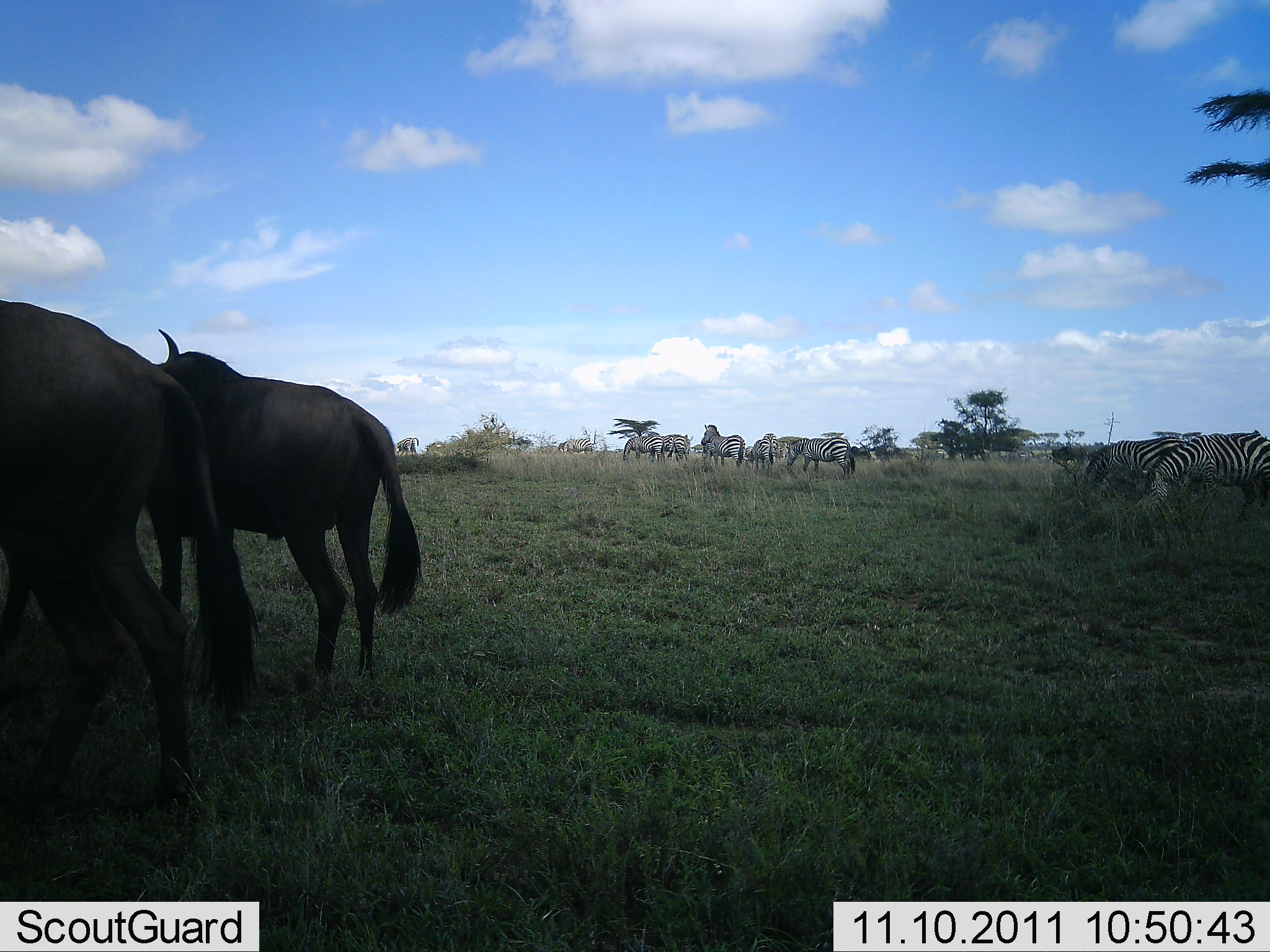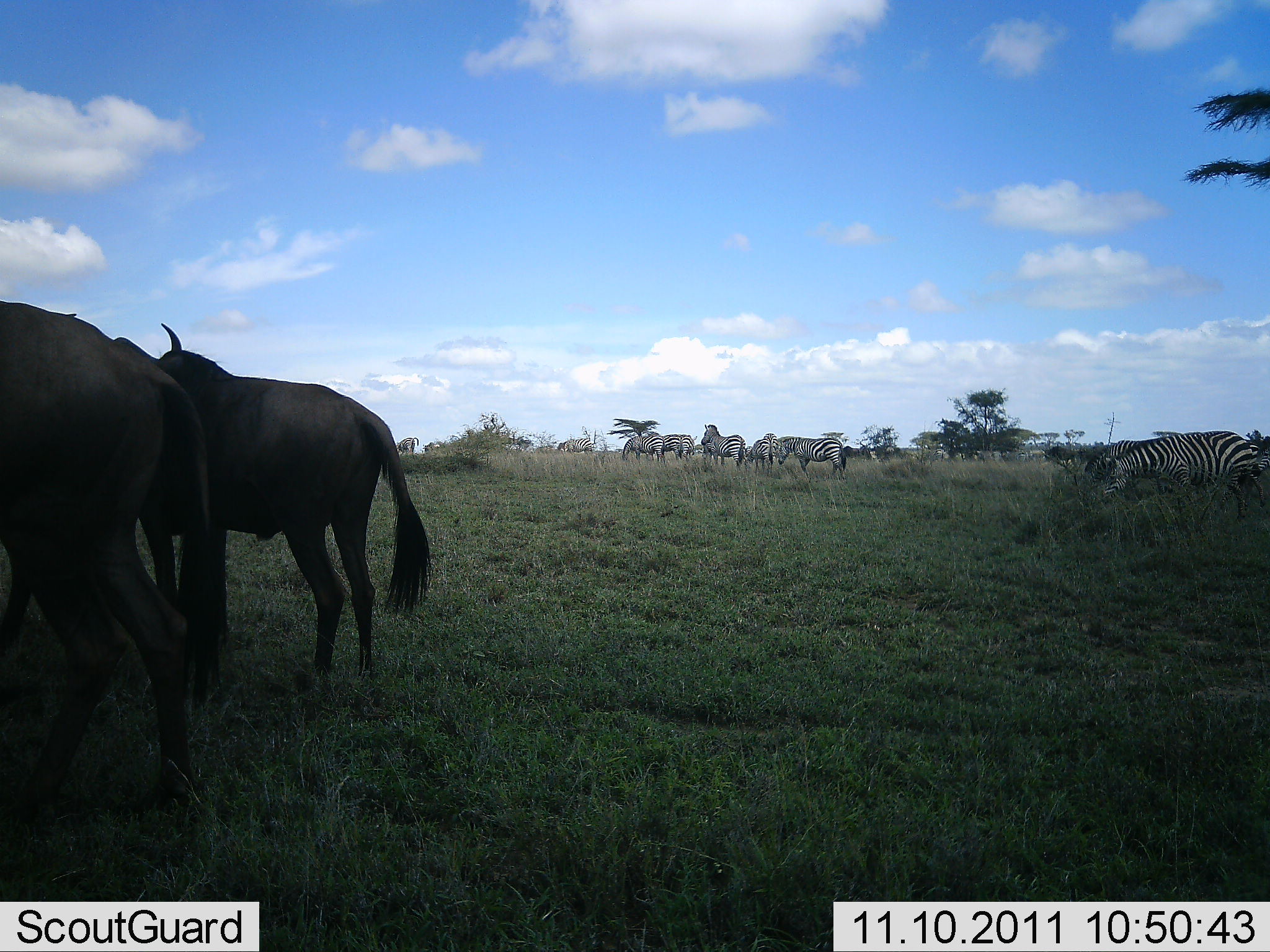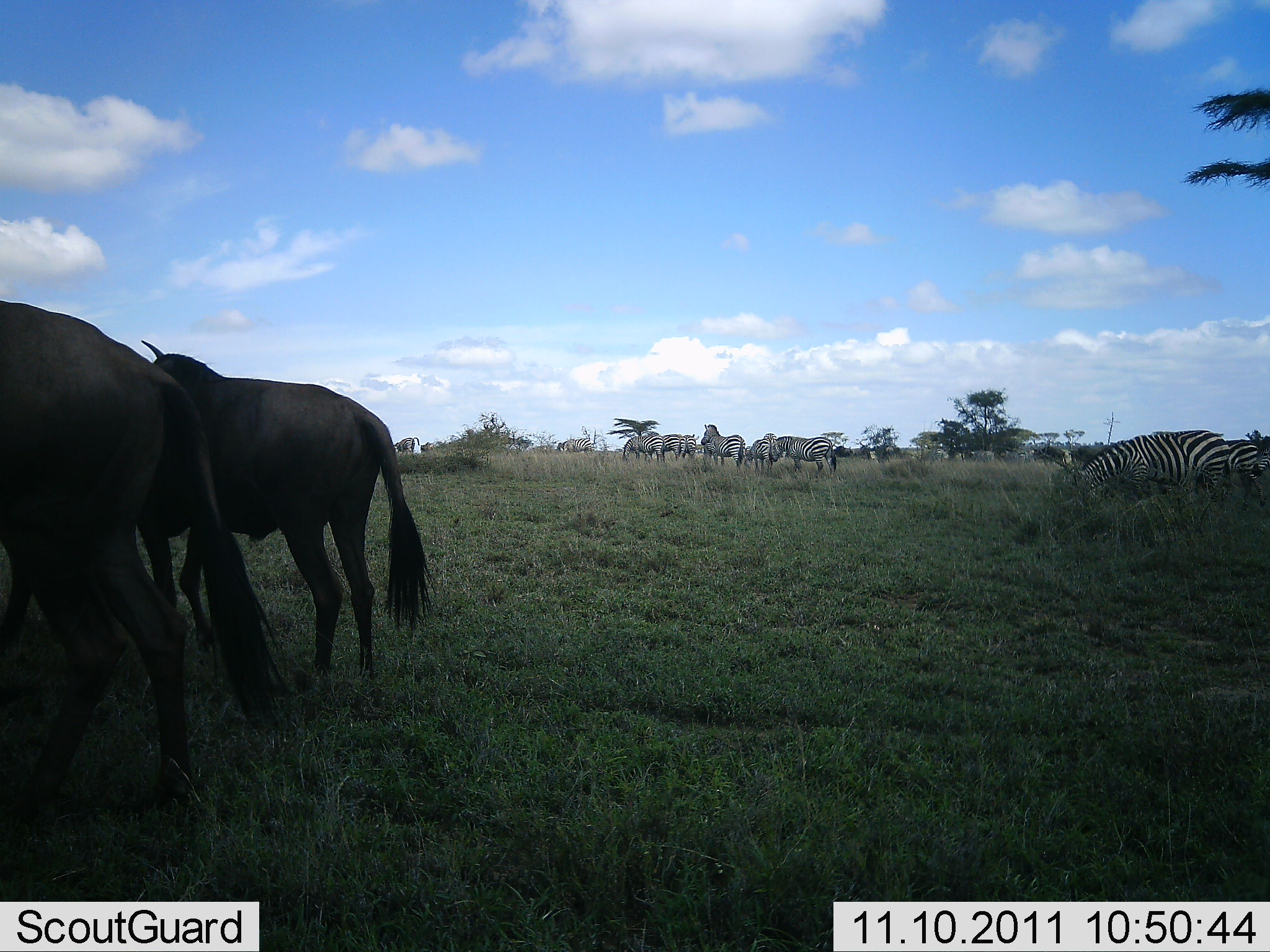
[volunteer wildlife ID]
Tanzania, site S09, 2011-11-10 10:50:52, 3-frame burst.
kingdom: Animalia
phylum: Chordata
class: Mammalia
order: Artiodactyla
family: Bovidae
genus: Connochaetes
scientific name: Connochaetes taurinus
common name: blue wildebeest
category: wildebeest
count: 2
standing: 91%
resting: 0%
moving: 27%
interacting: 0%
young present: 0%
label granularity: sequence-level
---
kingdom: Animalia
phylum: Chordata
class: Mammalia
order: Perissodactyla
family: Equidae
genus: Equus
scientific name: Equus quagga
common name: plains zebra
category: zebra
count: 8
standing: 73%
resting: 9%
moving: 45%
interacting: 0%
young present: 0%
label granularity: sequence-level